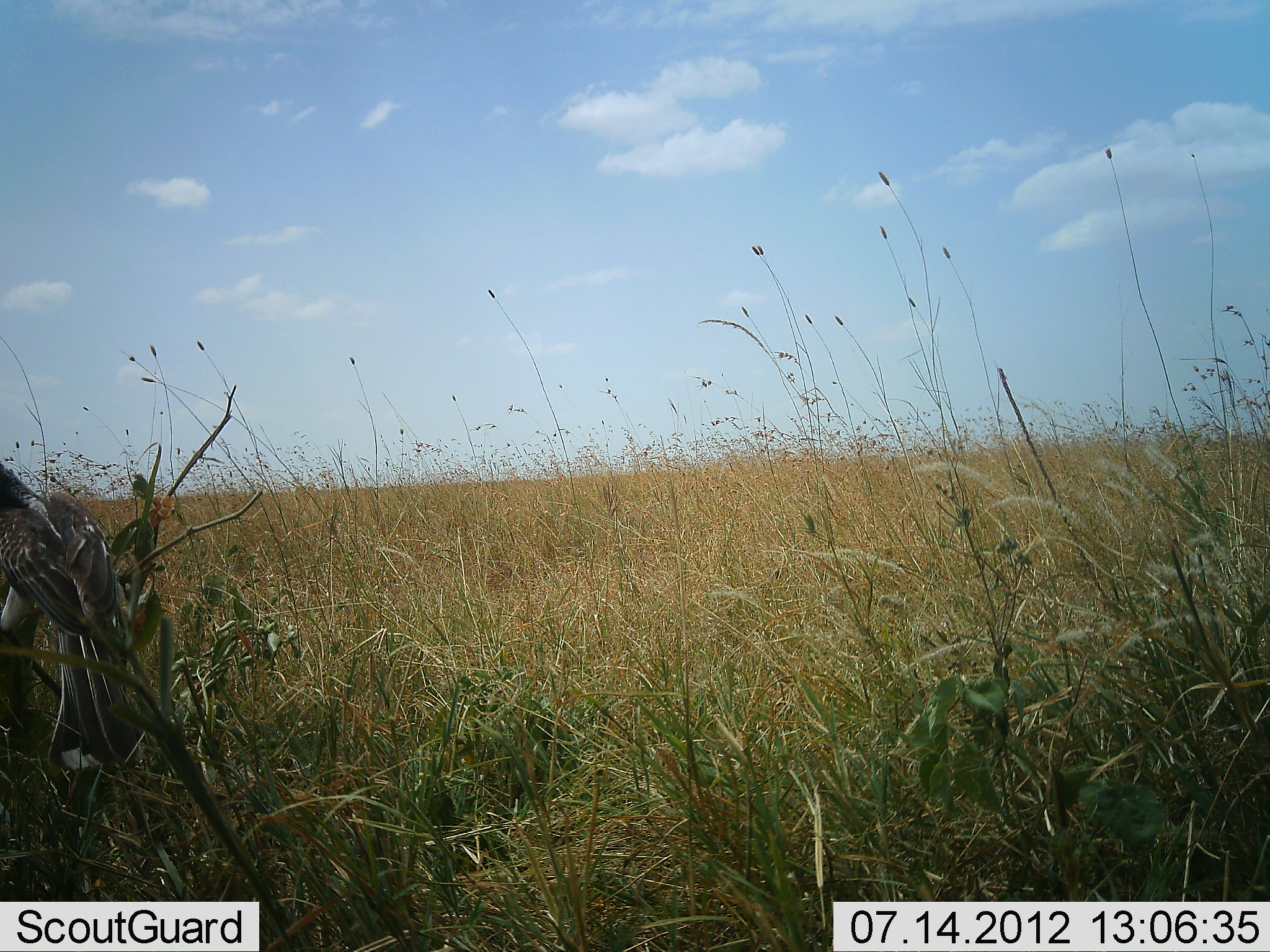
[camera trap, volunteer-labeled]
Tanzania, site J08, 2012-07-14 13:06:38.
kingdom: Animalia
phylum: Chordata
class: Aves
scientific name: Aves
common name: bird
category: otherbird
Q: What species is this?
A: Otherbird (bird) (Aves).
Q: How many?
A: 1.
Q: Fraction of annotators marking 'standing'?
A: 67%.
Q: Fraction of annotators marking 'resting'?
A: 33%.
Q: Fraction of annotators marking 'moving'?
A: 0%.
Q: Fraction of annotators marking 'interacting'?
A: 0%.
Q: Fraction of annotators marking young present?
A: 0%.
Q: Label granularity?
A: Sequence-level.